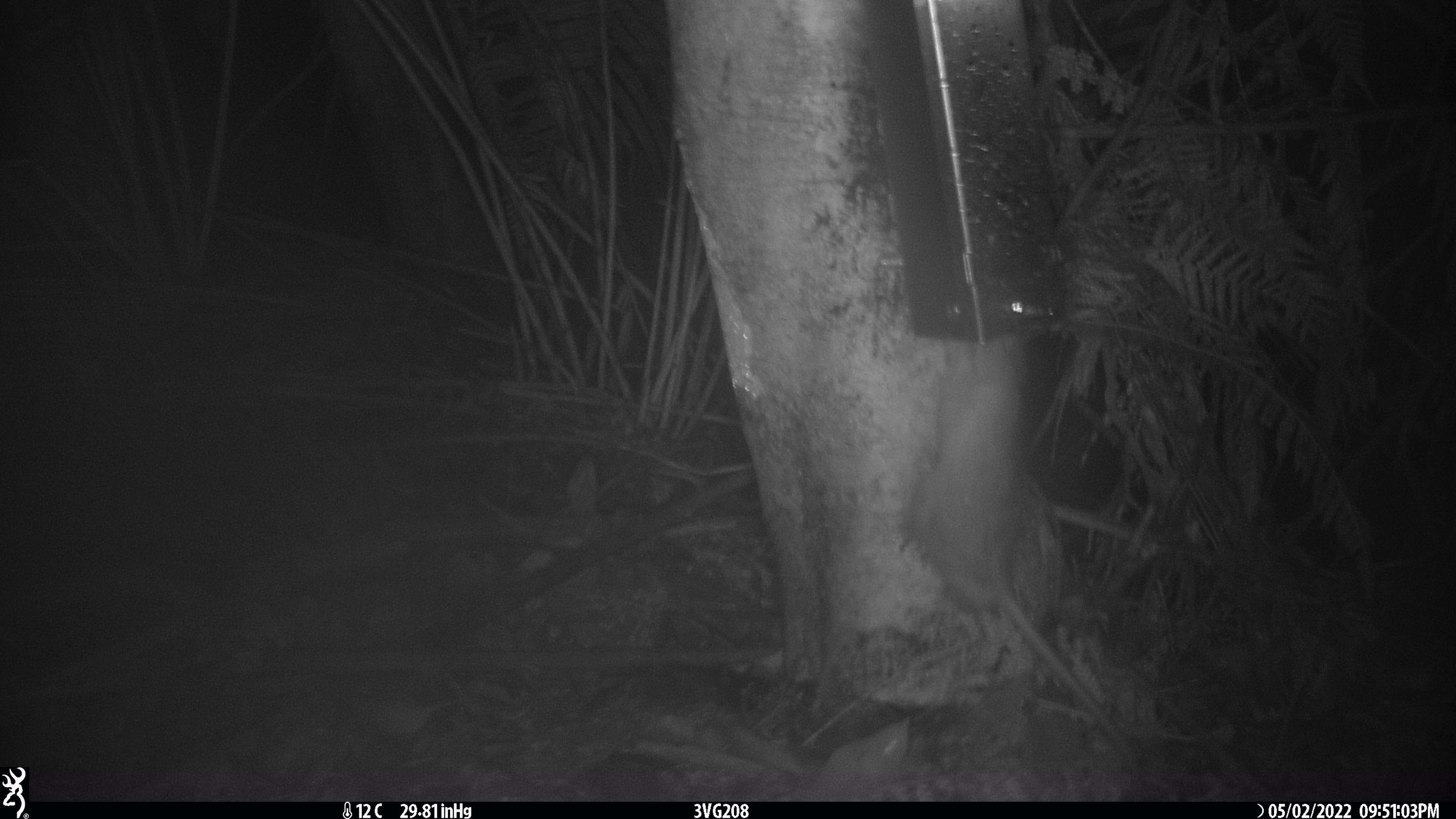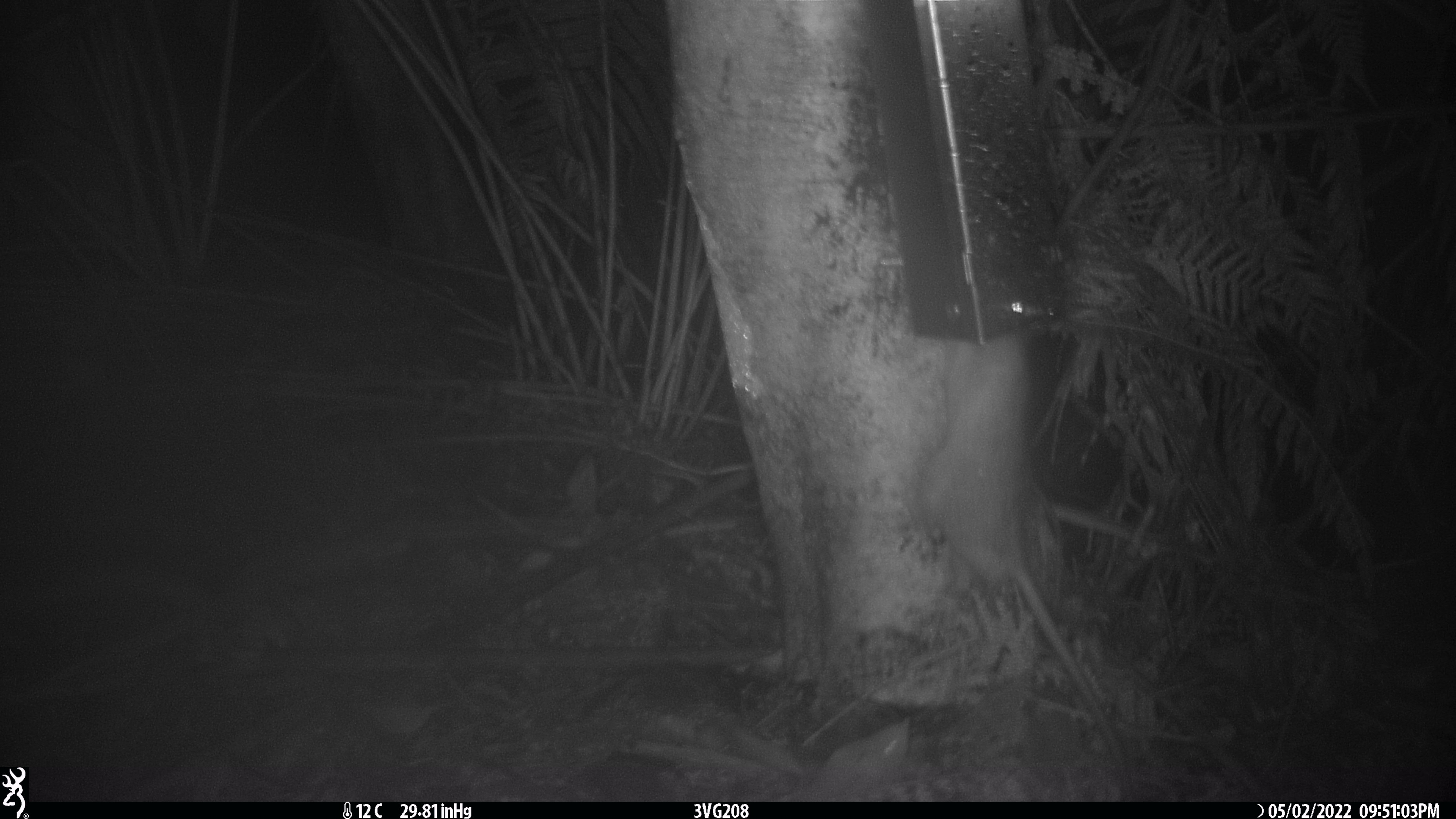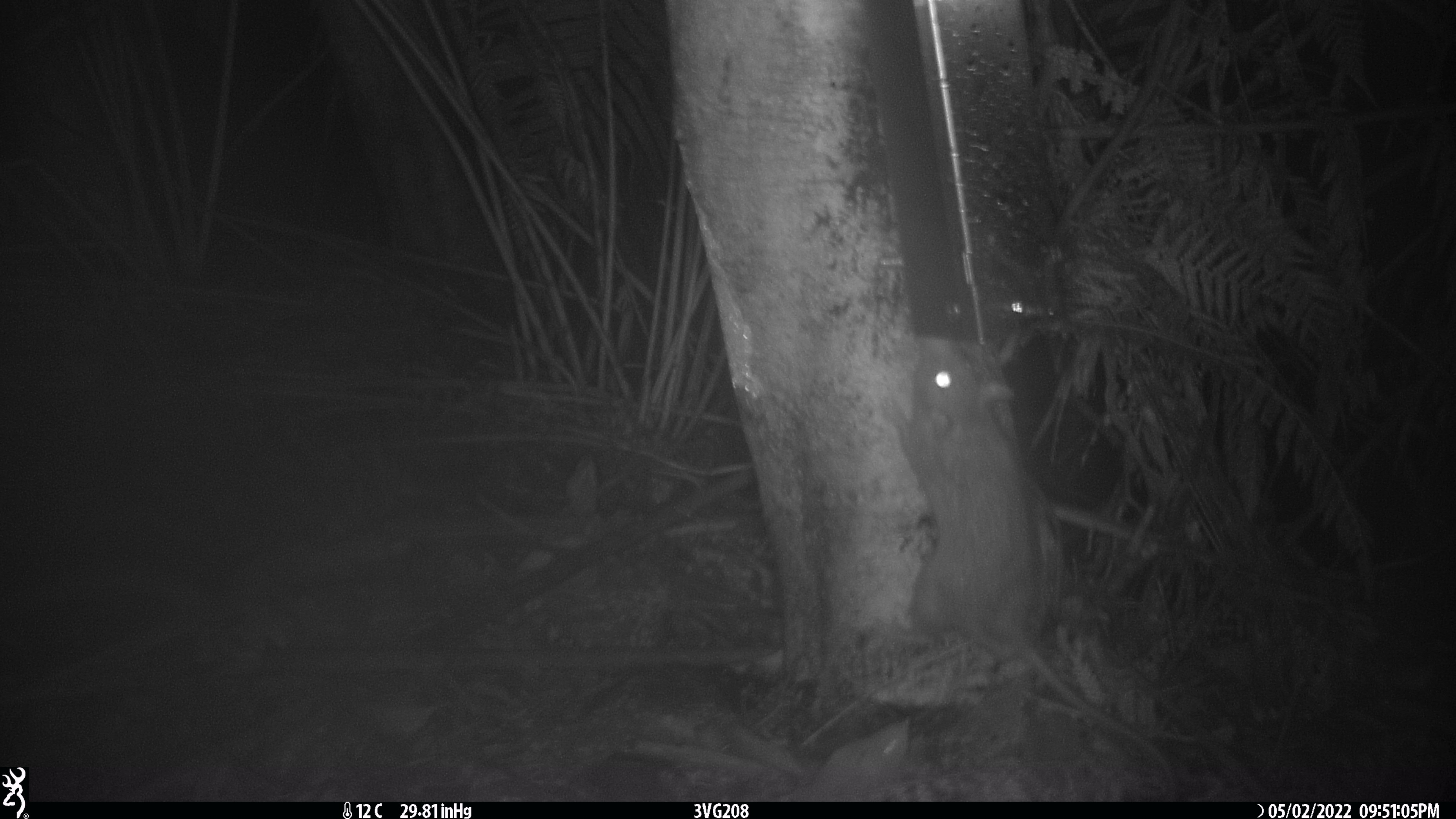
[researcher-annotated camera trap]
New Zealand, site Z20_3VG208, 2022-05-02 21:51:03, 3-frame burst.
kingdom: Animalia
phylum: Chordata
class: Mammalia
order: Rodentia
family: Muridae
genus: Rattus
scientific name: Rattus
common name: rat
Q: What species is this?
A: Rat (Rattus).